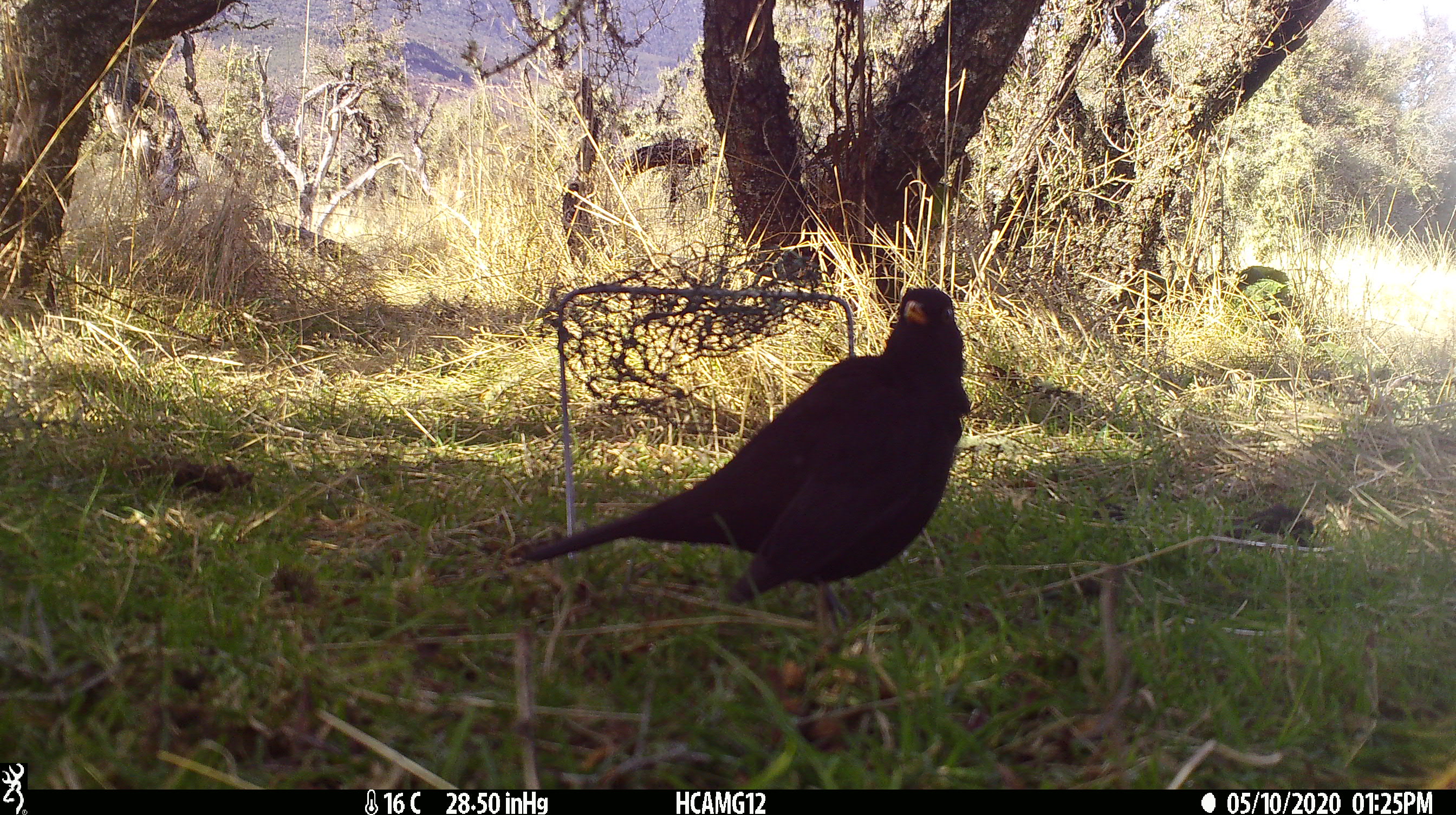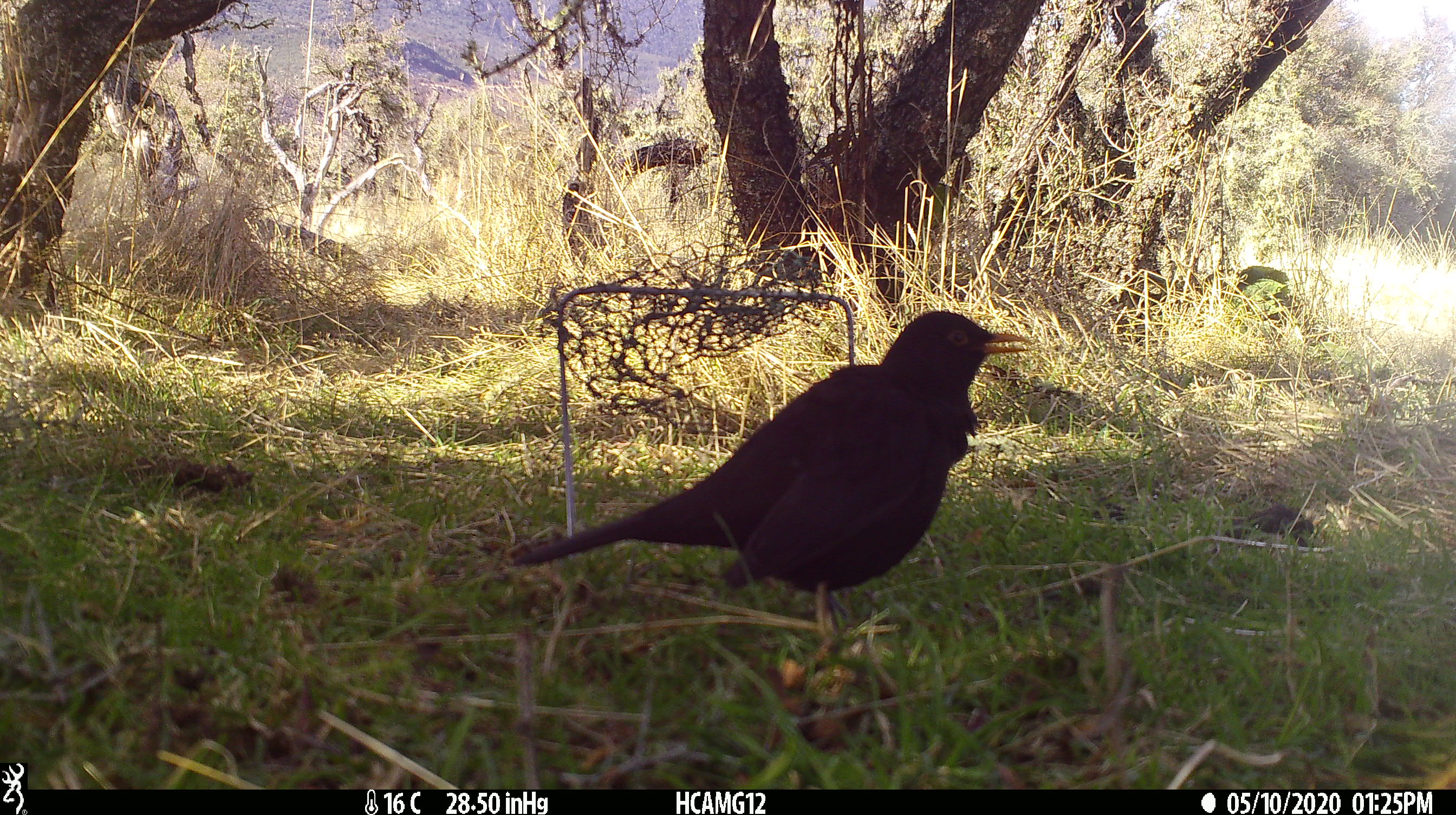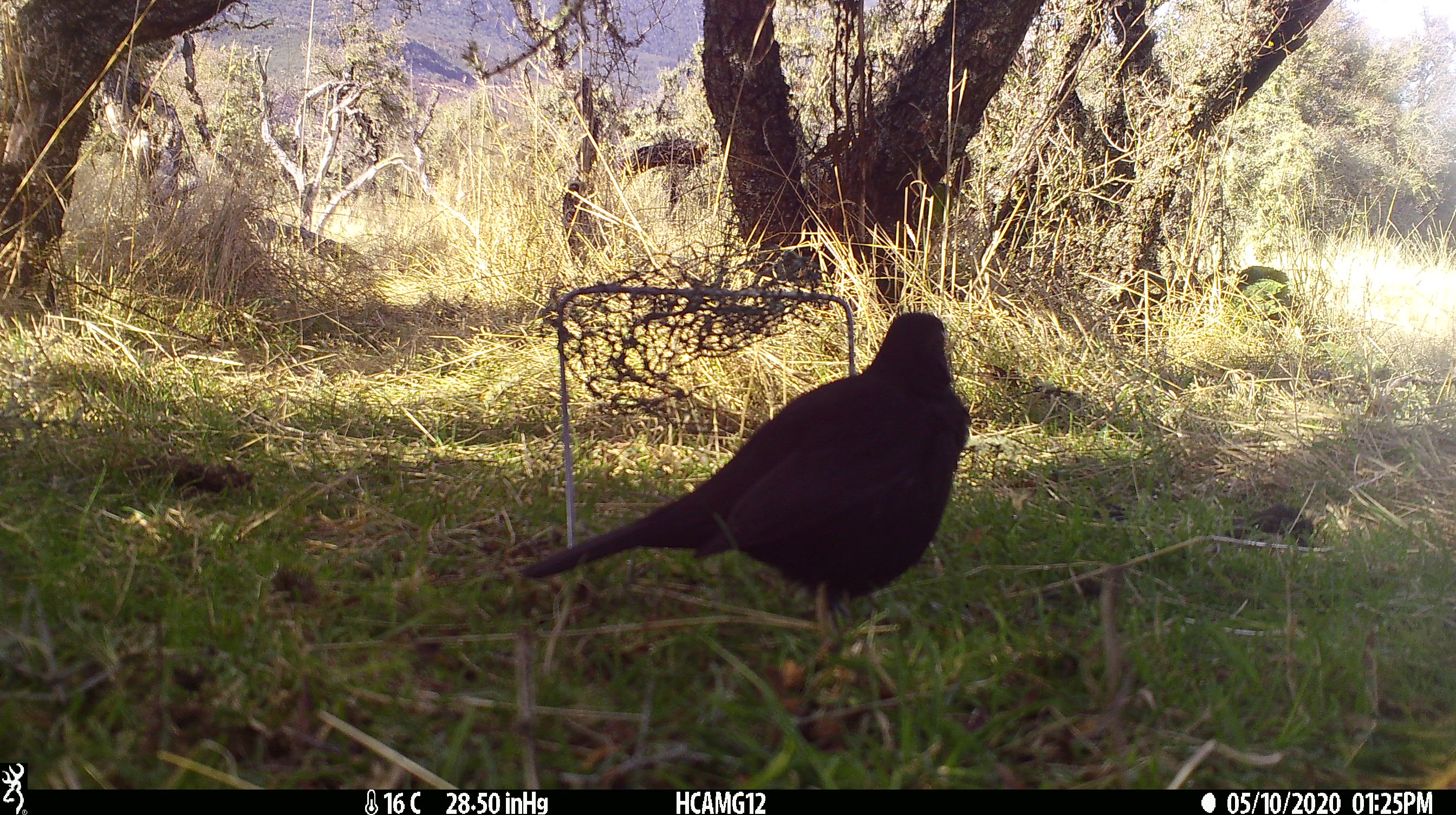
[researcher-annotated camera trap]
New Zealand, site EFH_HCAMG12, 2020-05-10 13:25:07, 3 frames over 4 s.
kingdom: Animalia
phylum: Chordata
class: Aves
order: Passeriformes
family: Turdidae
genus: Turdus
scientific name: Turdus merula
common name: eurasian blackbird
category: blackbird